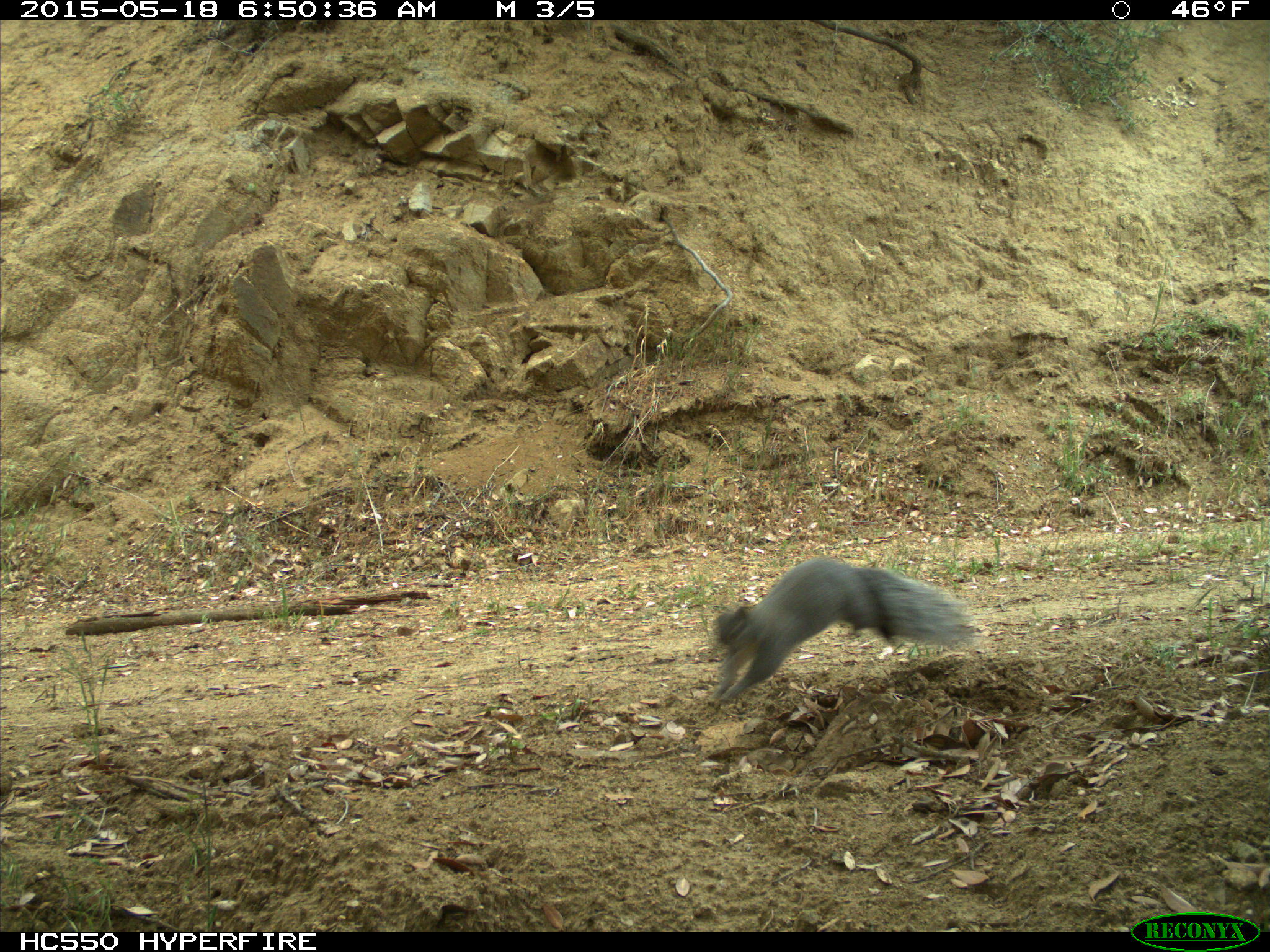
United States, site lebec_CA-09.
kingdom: Animalia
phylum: Chordata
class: Mammalia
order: Rodentia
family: Sciuridae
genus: Sciurus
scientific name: Sciurus carolinensis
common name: eastern gray squirrel